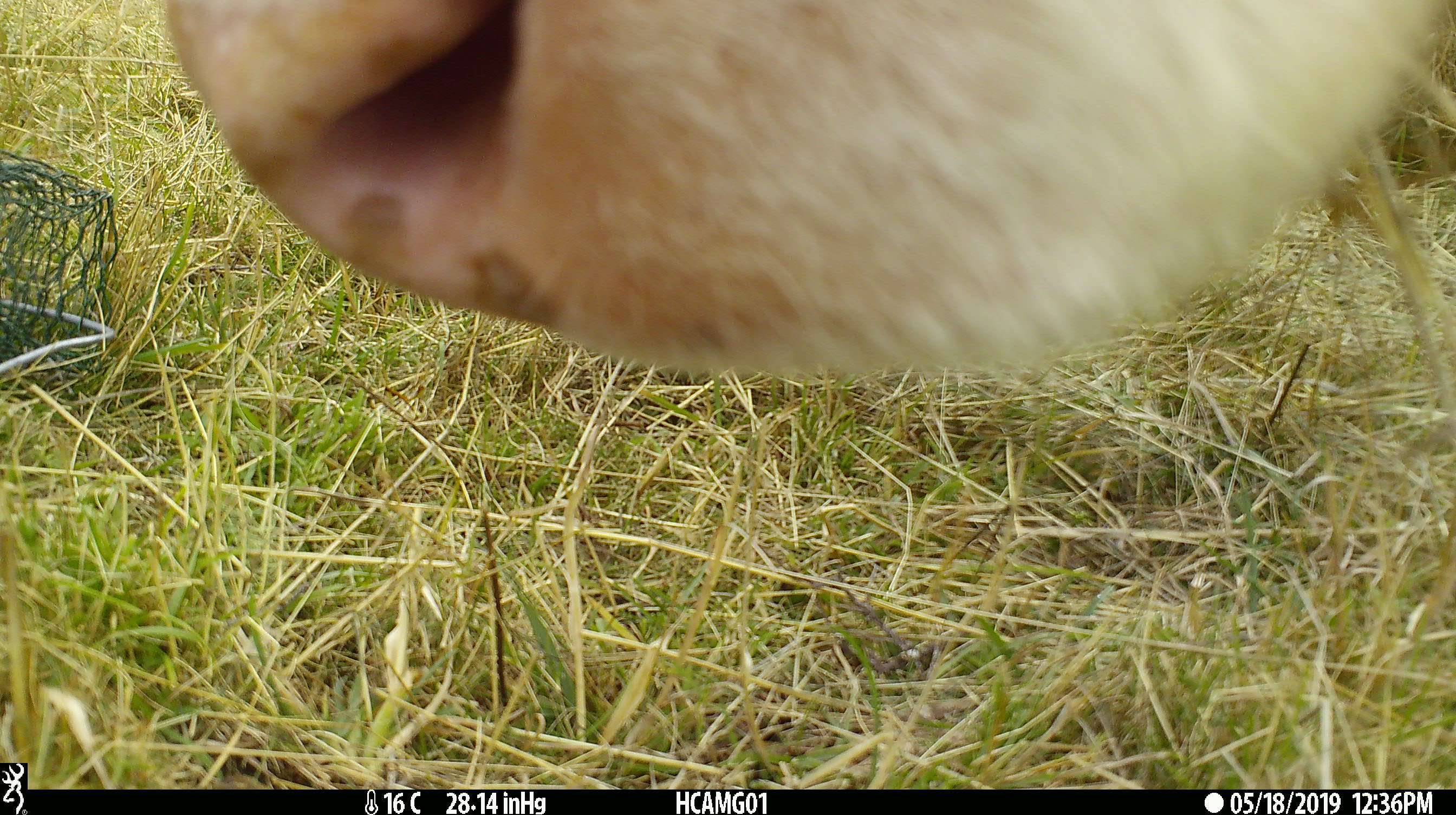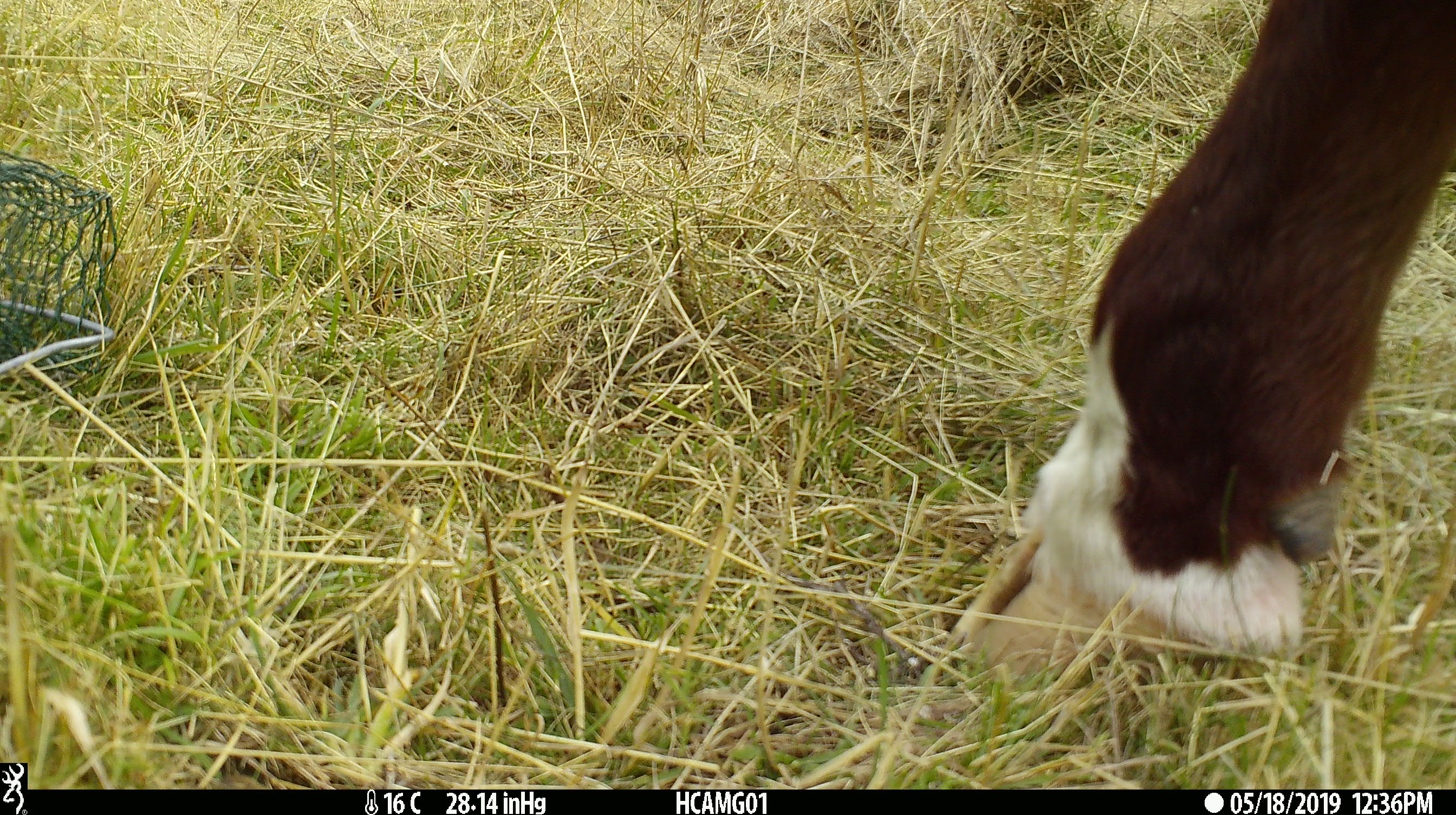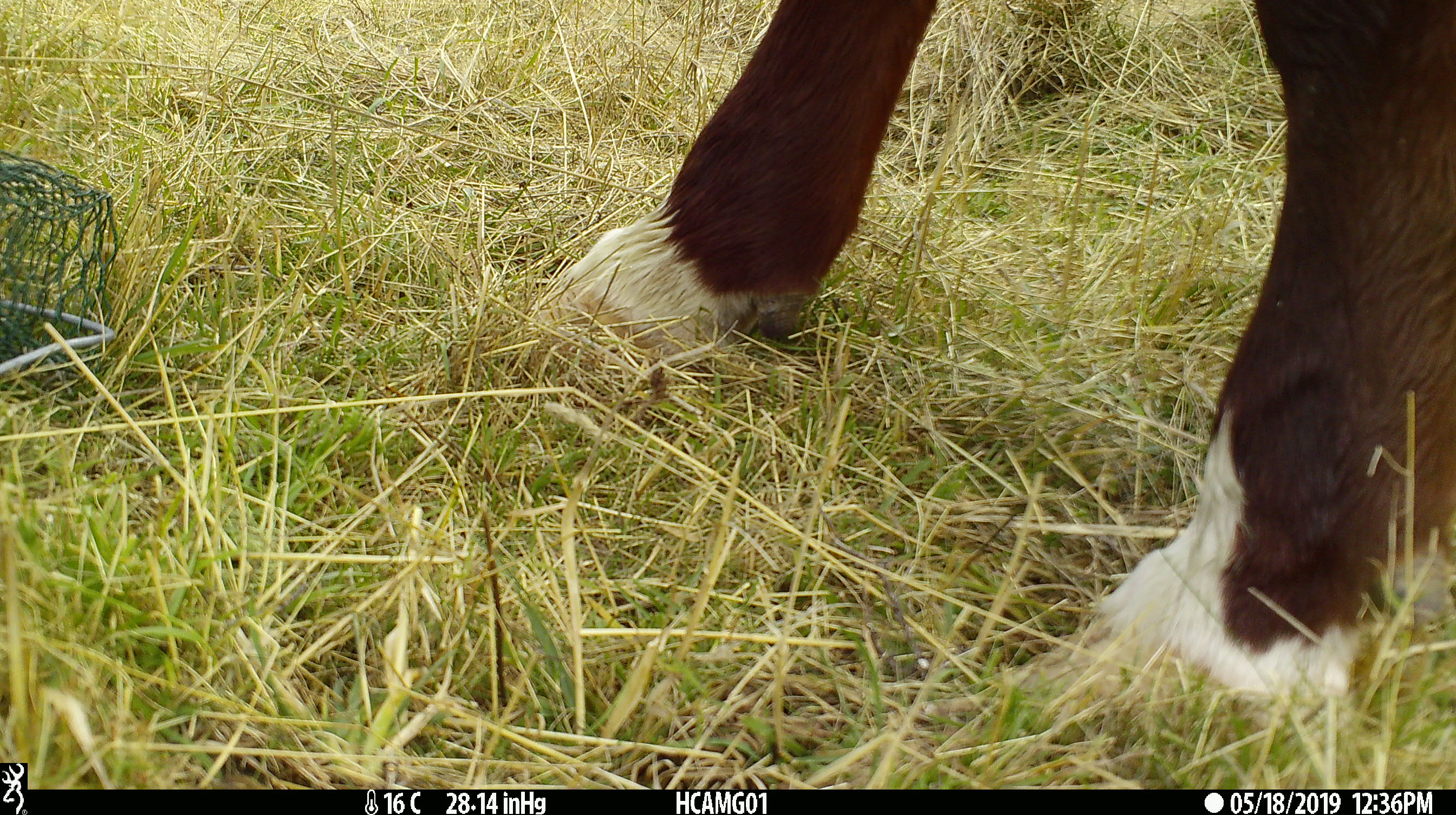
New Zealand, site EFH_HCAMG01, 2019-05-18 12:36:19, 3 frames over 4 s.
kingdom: Animalia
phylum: Chordata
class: Mammalia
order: Artiodactyla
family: Bovidae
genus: Bos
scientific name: Bos taurus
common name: domestic cow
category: cow